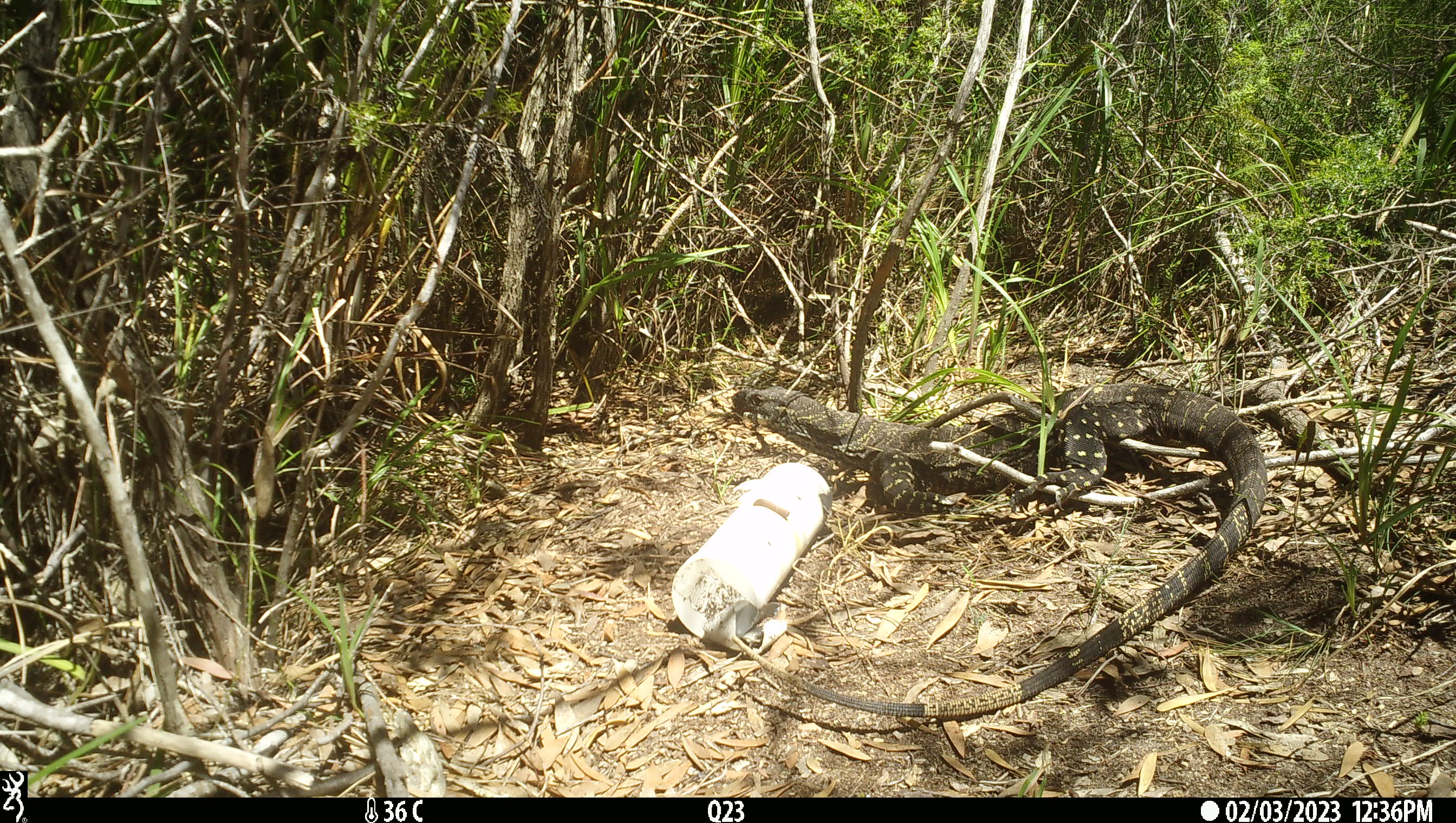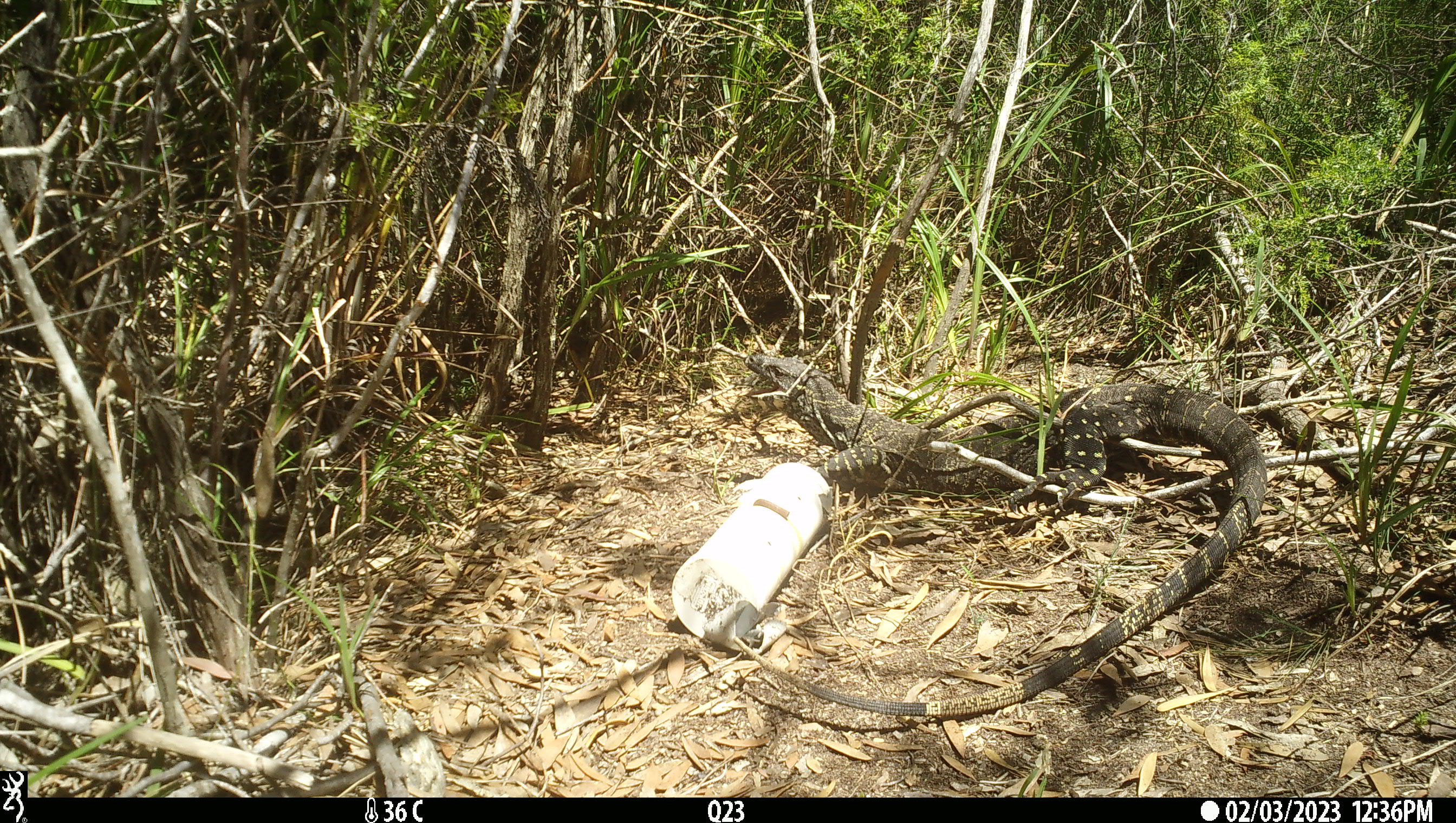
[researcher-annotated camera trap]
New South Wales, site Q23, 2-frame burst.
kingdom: Animalia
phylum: Chordata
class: Reptilia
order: Squamata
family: Varanidae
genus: Varanus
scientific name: Varanus varius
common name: lace monitor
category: goanna